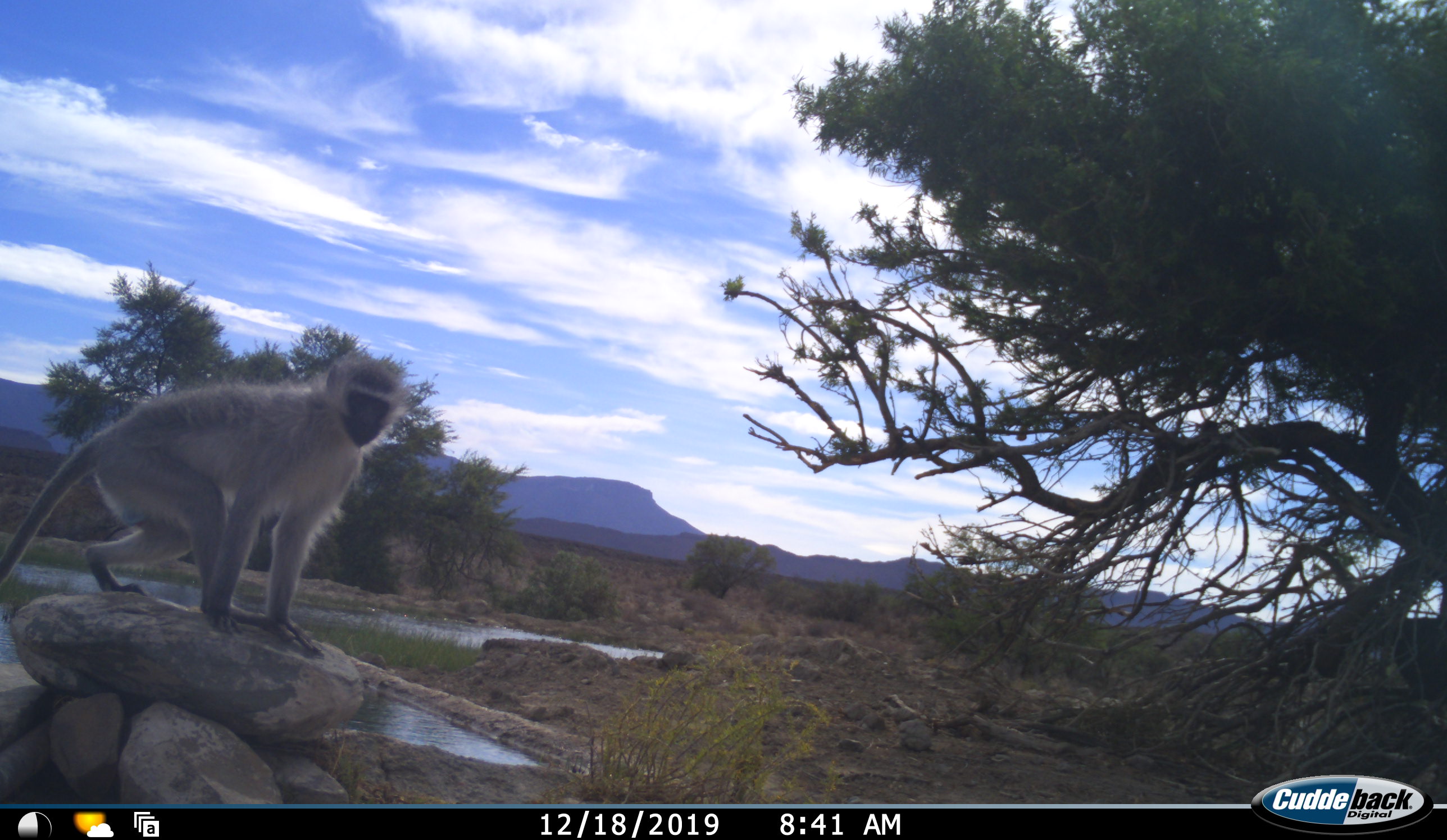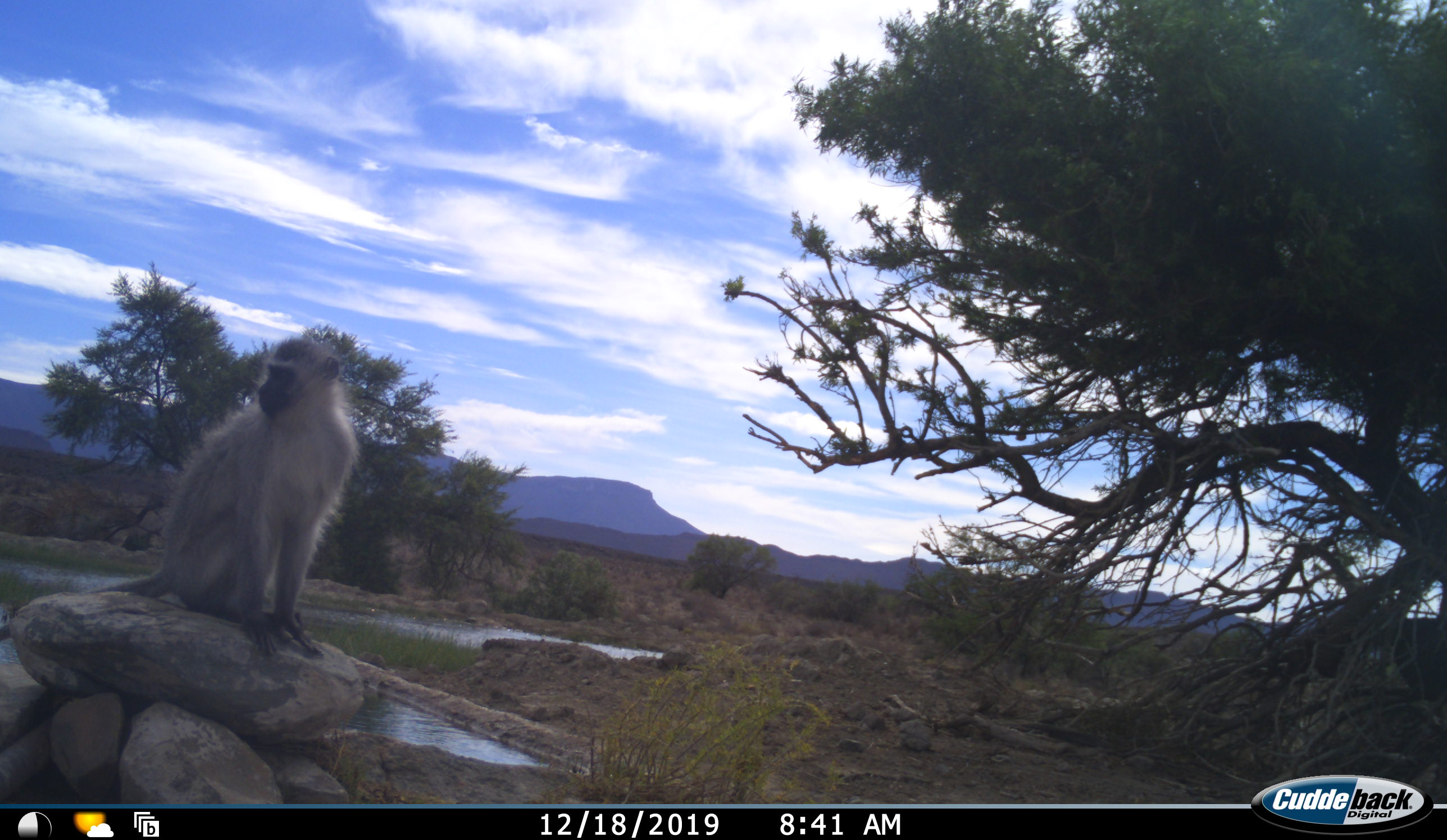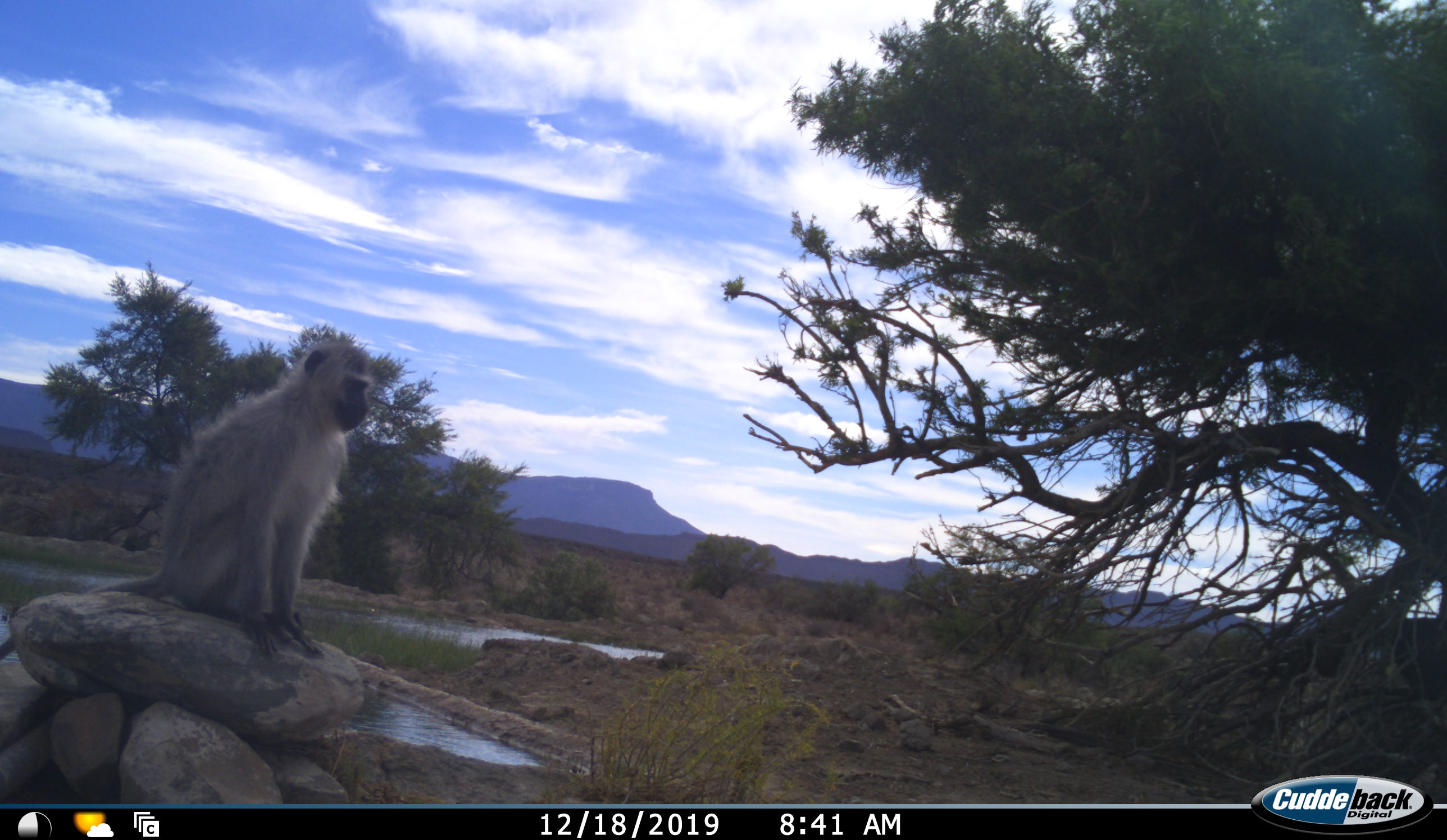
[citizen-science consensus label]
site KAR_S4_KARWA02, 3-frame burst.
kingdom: Animalia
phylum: Chordata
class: Mammalia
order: Primates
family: Cercopithecidae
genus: Chlorocebus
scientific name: Chlorocebus pygerythrus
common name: vervet monkey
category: monkeyvervet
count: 1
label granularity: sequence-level